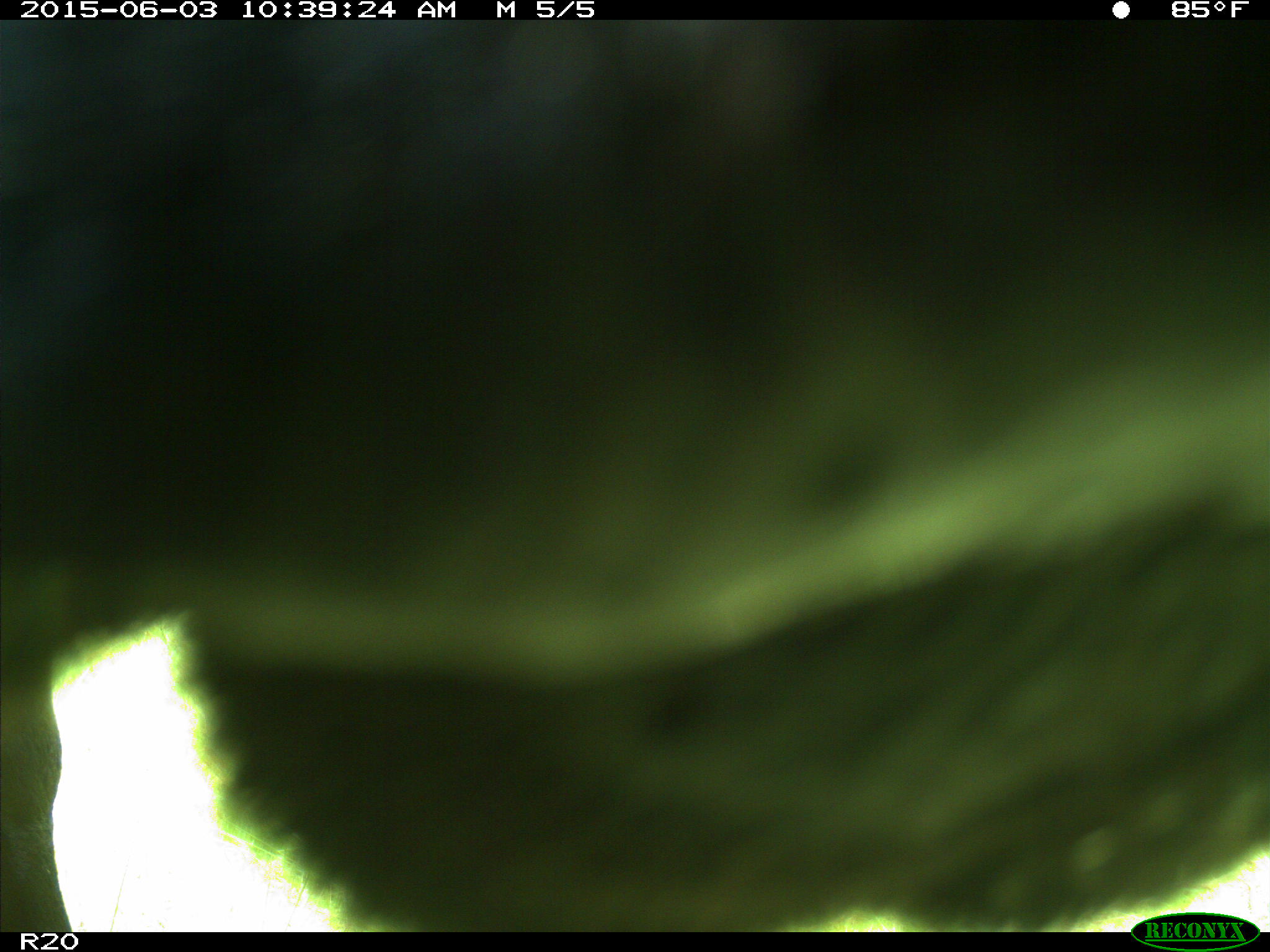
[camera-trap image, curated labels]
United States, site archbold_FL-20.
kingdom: Animalia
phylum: Chordata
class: Mammalia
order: Artiodactyla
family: Bovidae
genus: Bos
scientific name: Bos taurus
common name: domestic cow